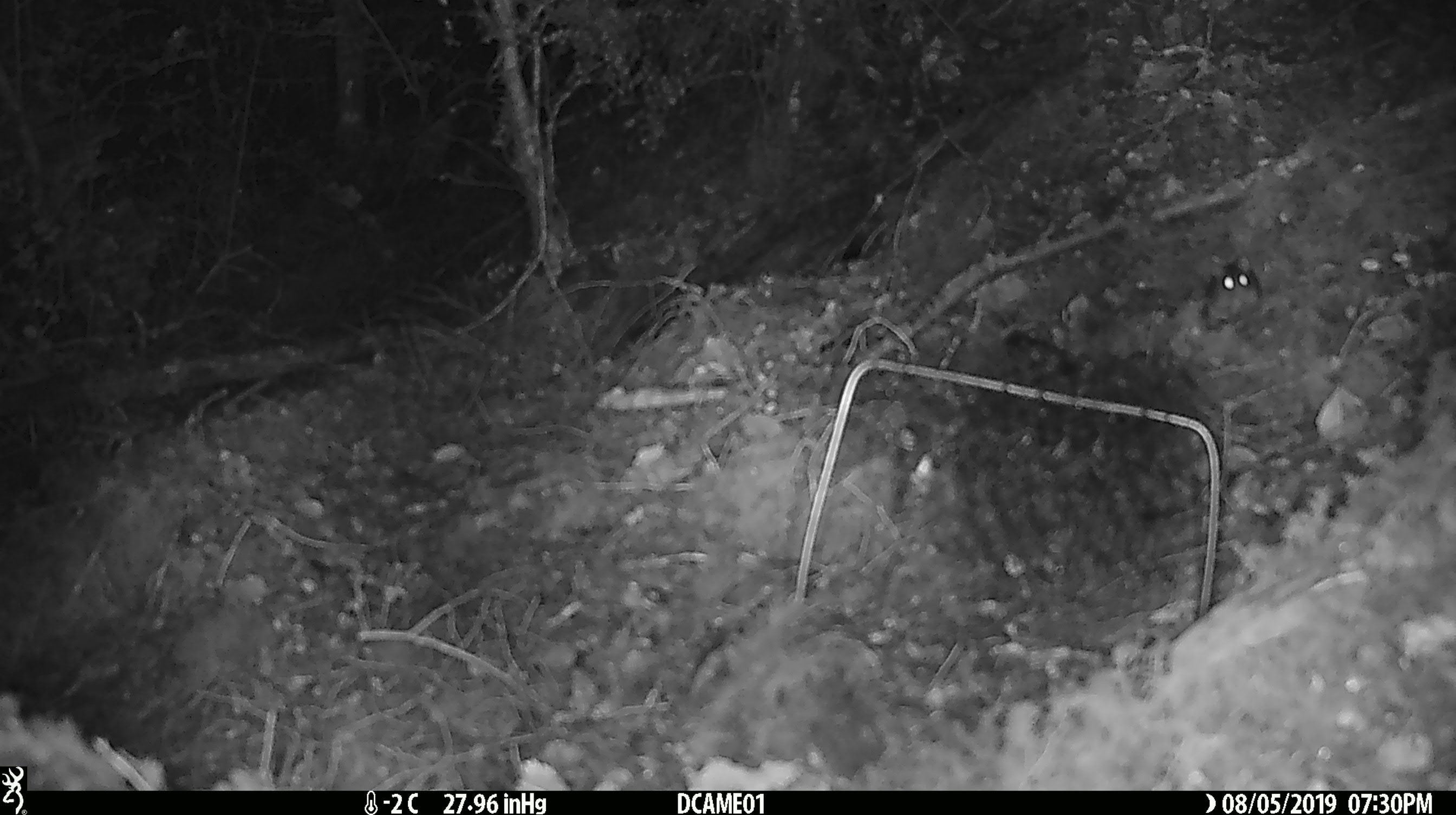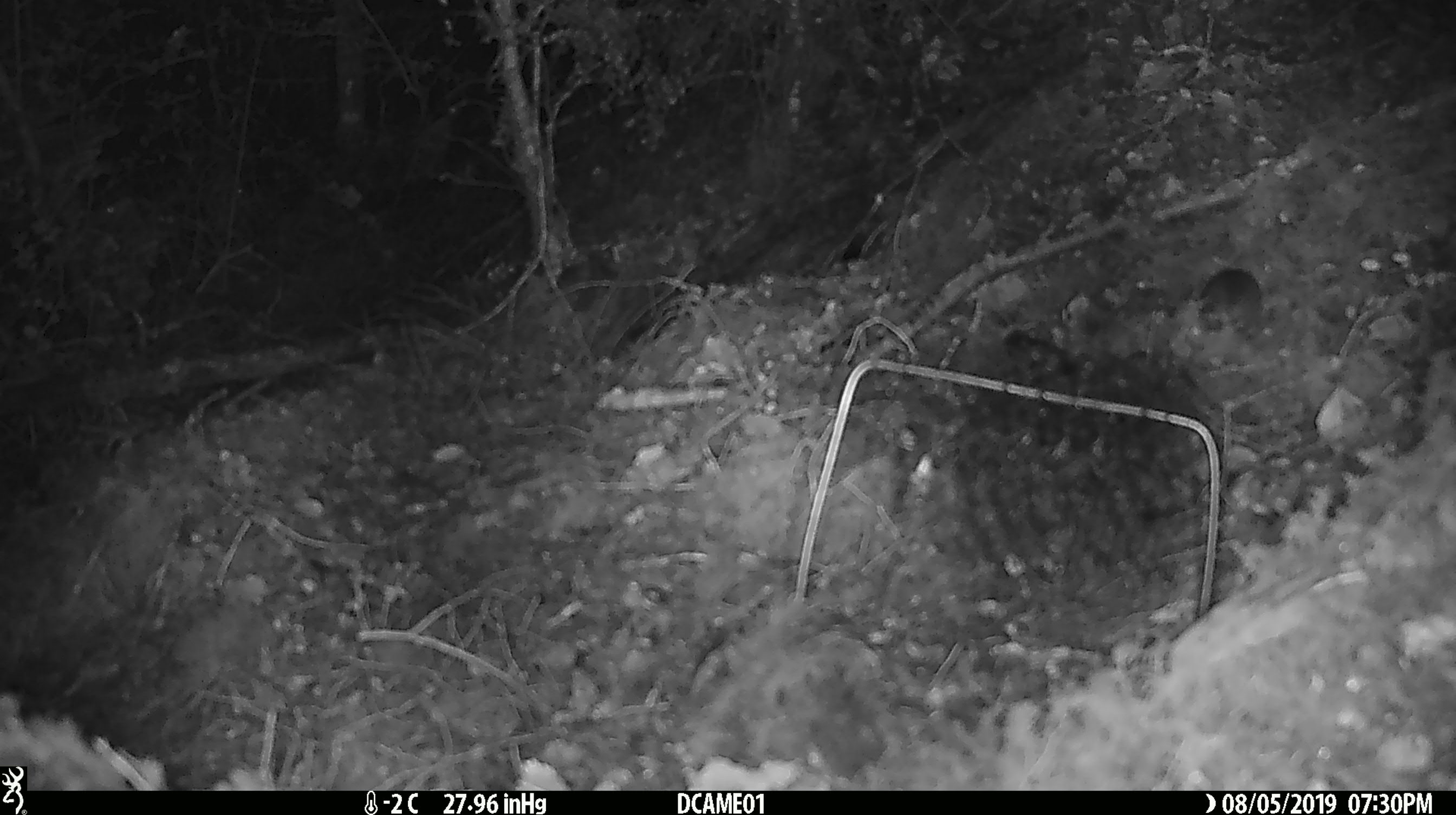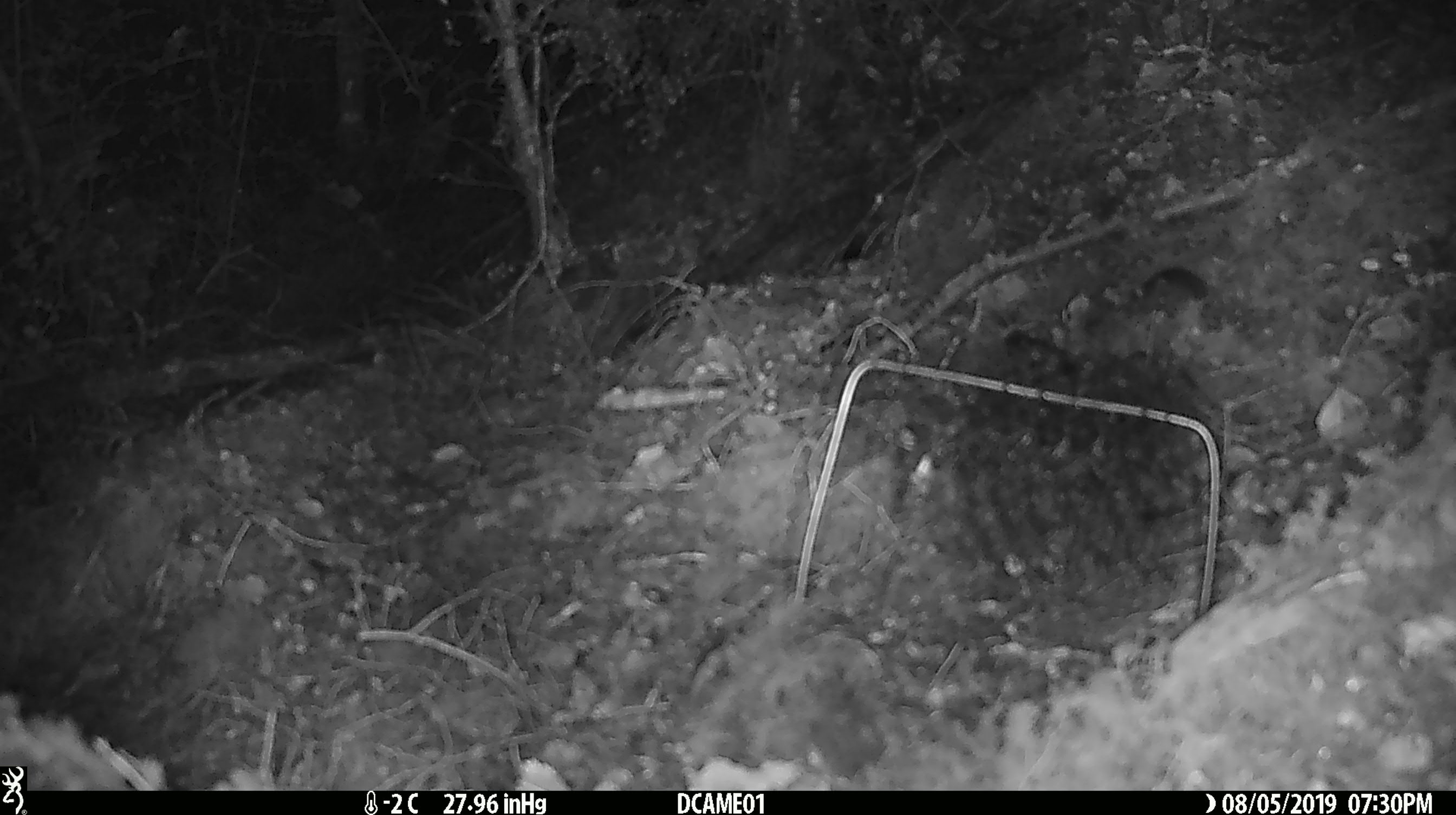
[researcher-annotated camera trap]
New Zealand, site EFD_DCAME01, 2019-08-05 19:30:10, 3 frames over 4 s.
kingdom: Animalia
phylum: Chordata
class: Mammalia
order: Rodentia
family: Muridae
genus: Mus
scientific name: Mus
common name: mouse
Mouse (Mus).